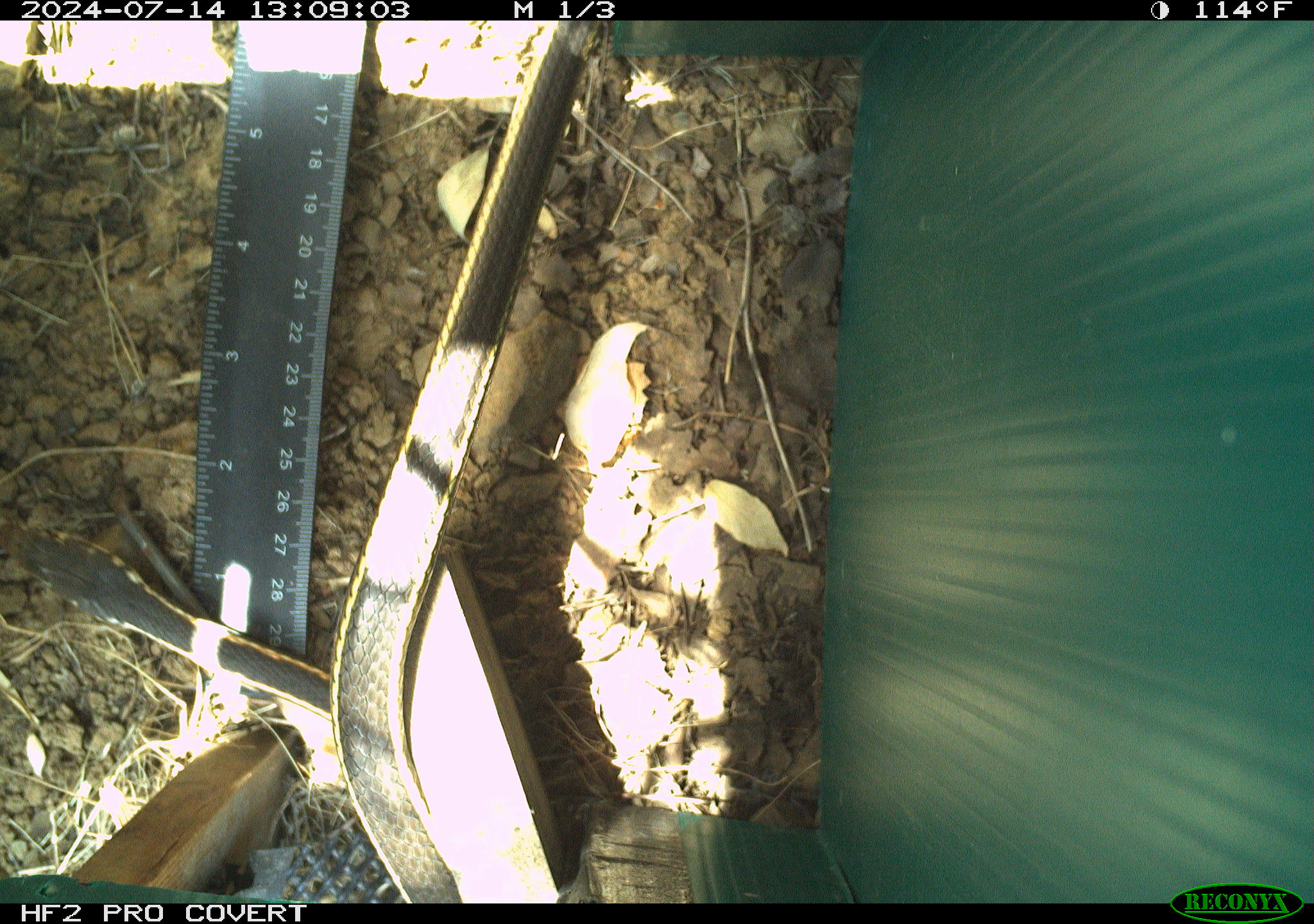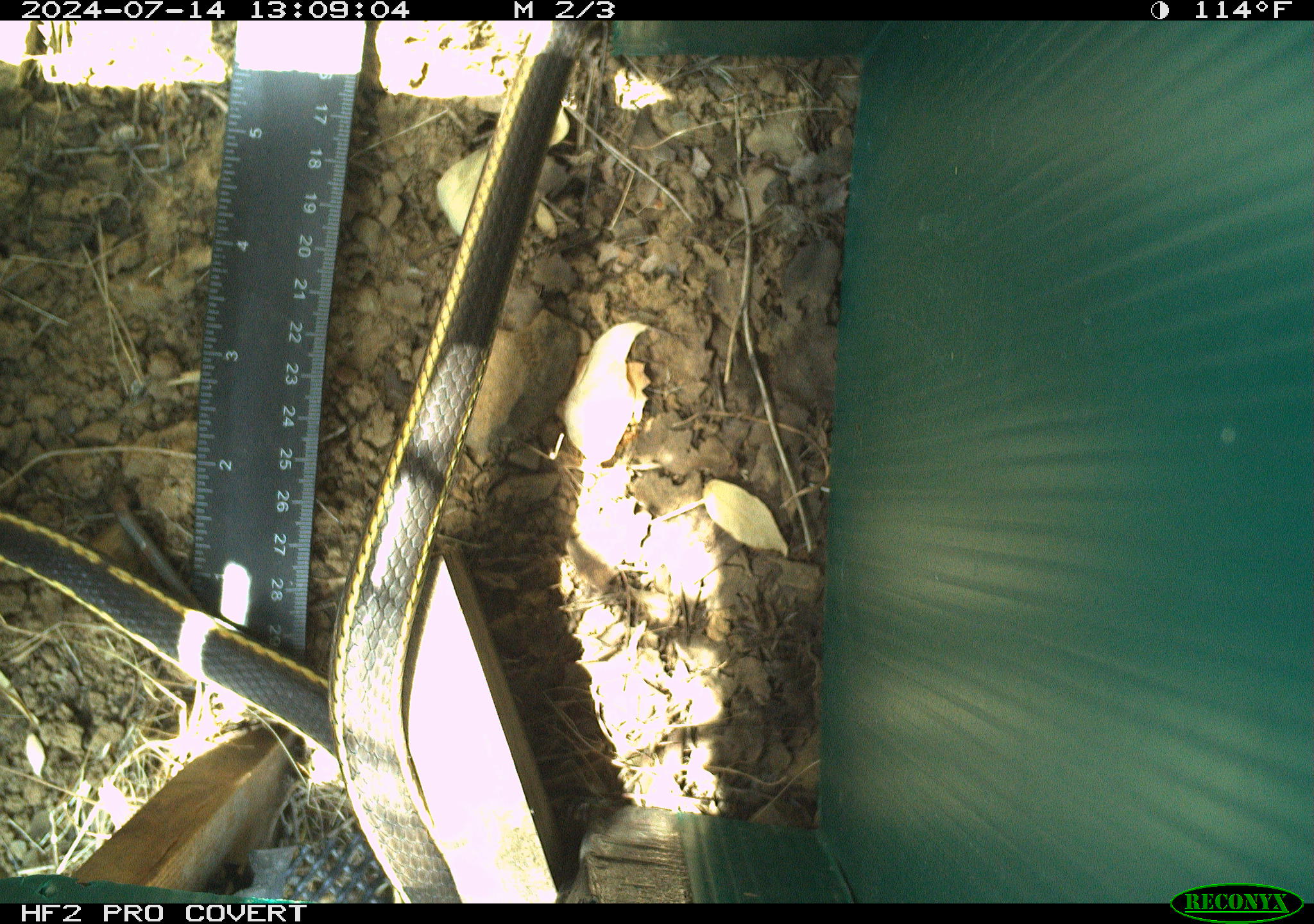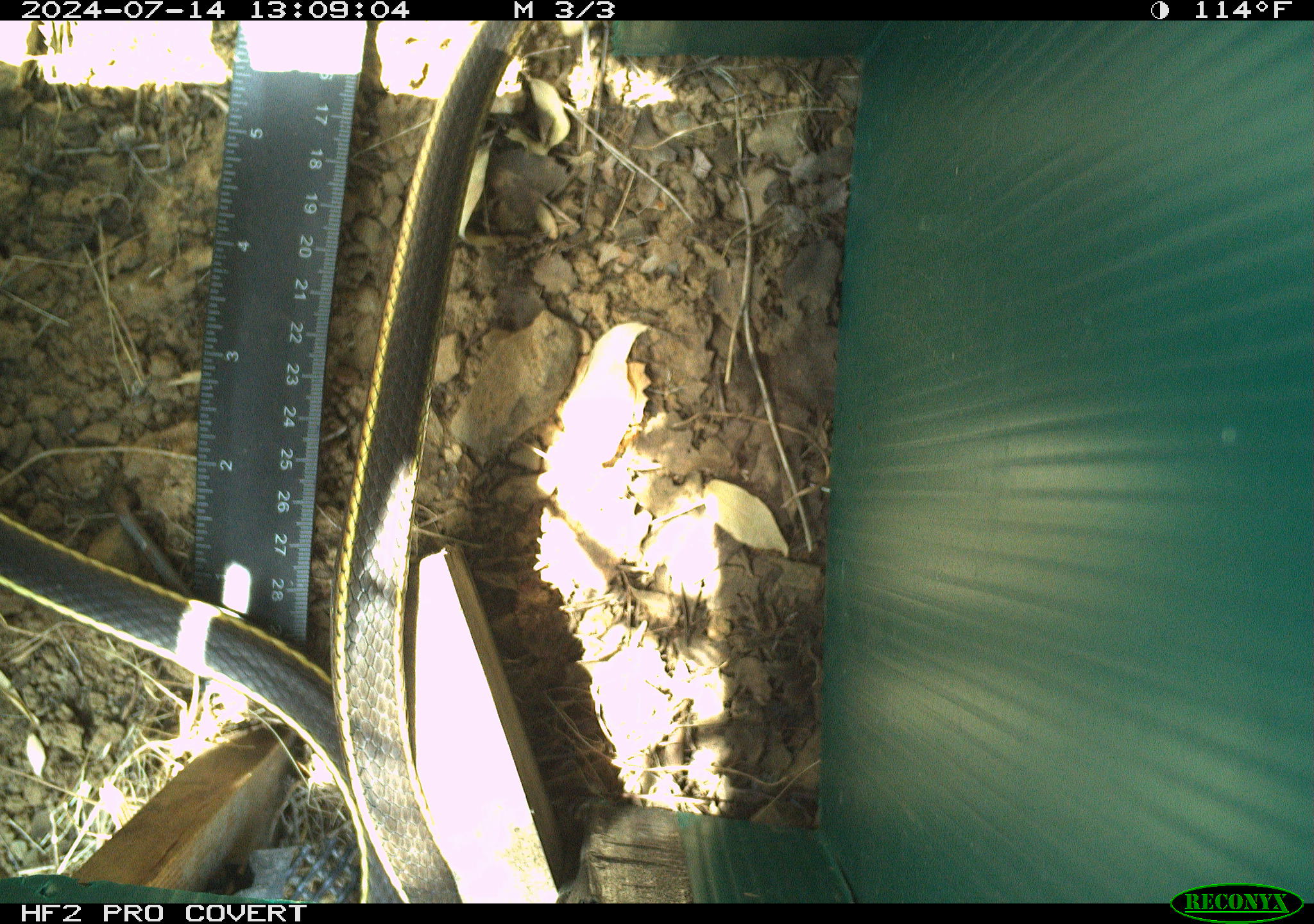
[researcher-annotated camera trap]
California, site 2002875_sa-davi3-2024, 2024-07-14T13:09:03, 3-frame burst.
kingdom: Animalia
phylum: Chordata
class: Reptilia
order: Squamata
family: Colubridae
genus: Masticophis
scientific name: Masticophis lateralis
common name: striped racer